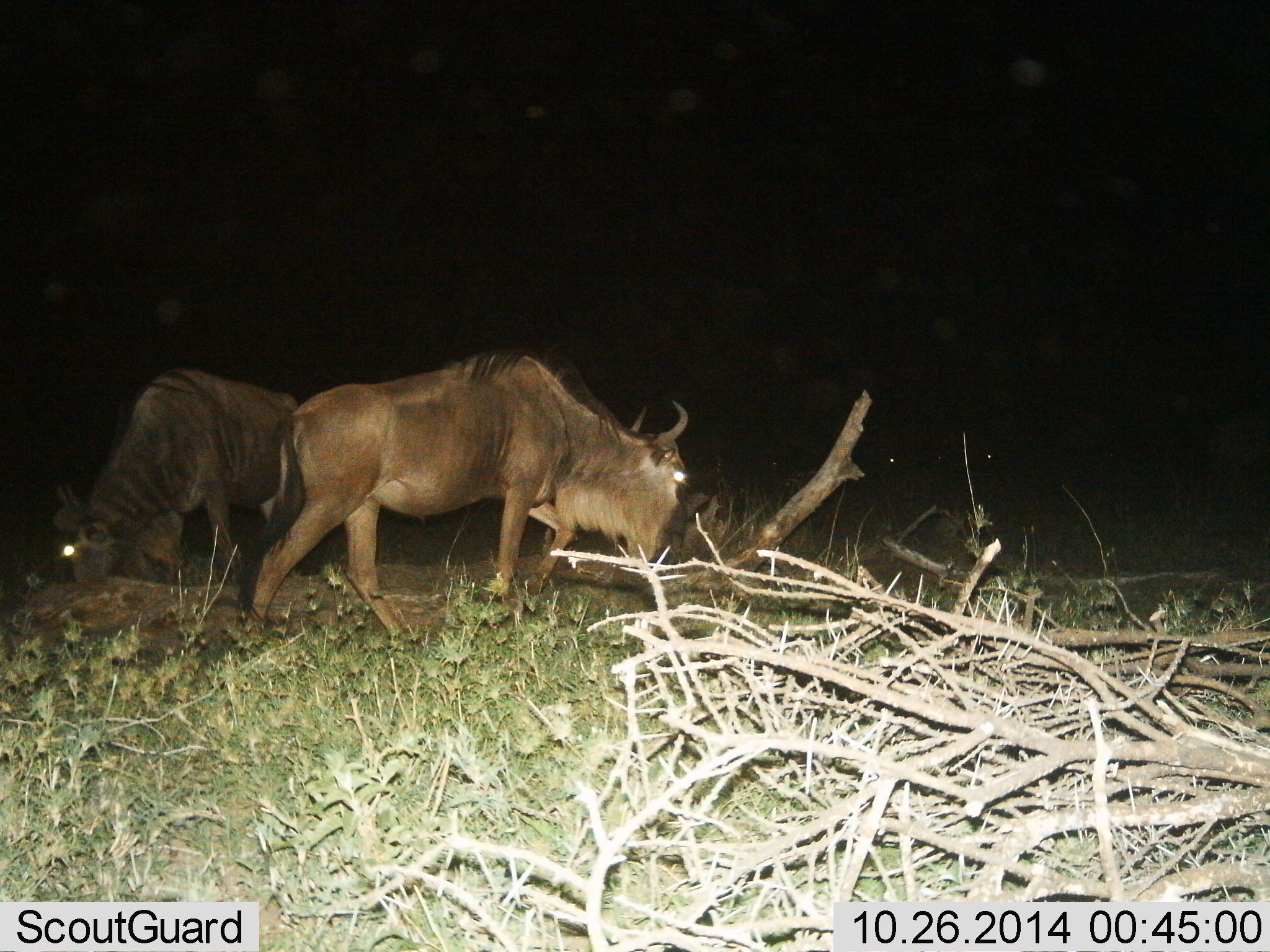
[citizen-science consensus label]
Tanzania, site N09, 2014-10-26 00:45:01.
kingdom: Animalia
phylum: Chordata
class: Mammalia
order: Artiodactyla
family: Bovidae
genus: Connochaetes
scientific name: Connochaetes taurinus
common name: blue wildebeest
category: wildebeest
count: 2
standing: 50%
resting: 0%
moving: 30%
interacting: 0%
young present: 0%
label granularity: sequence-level